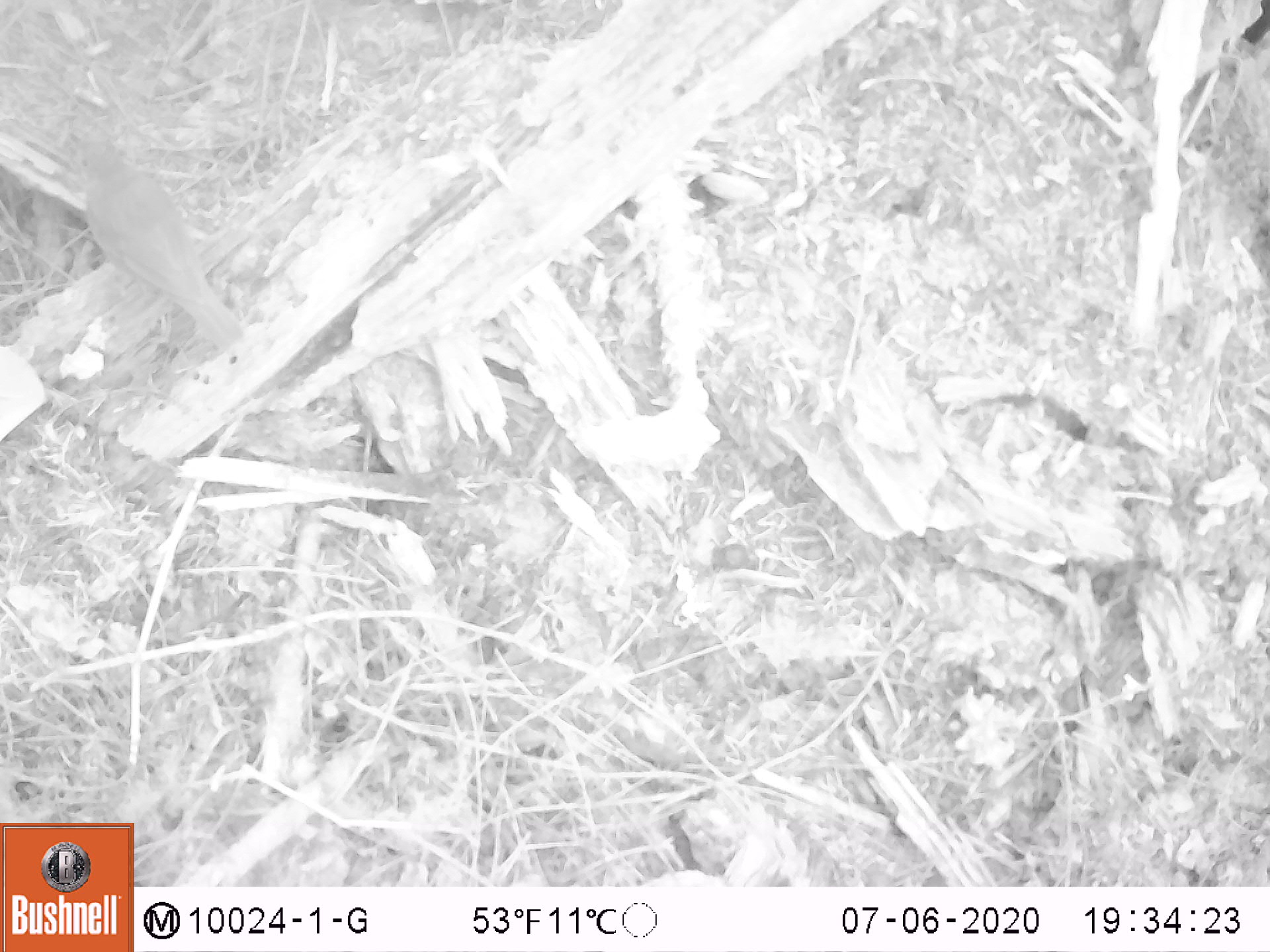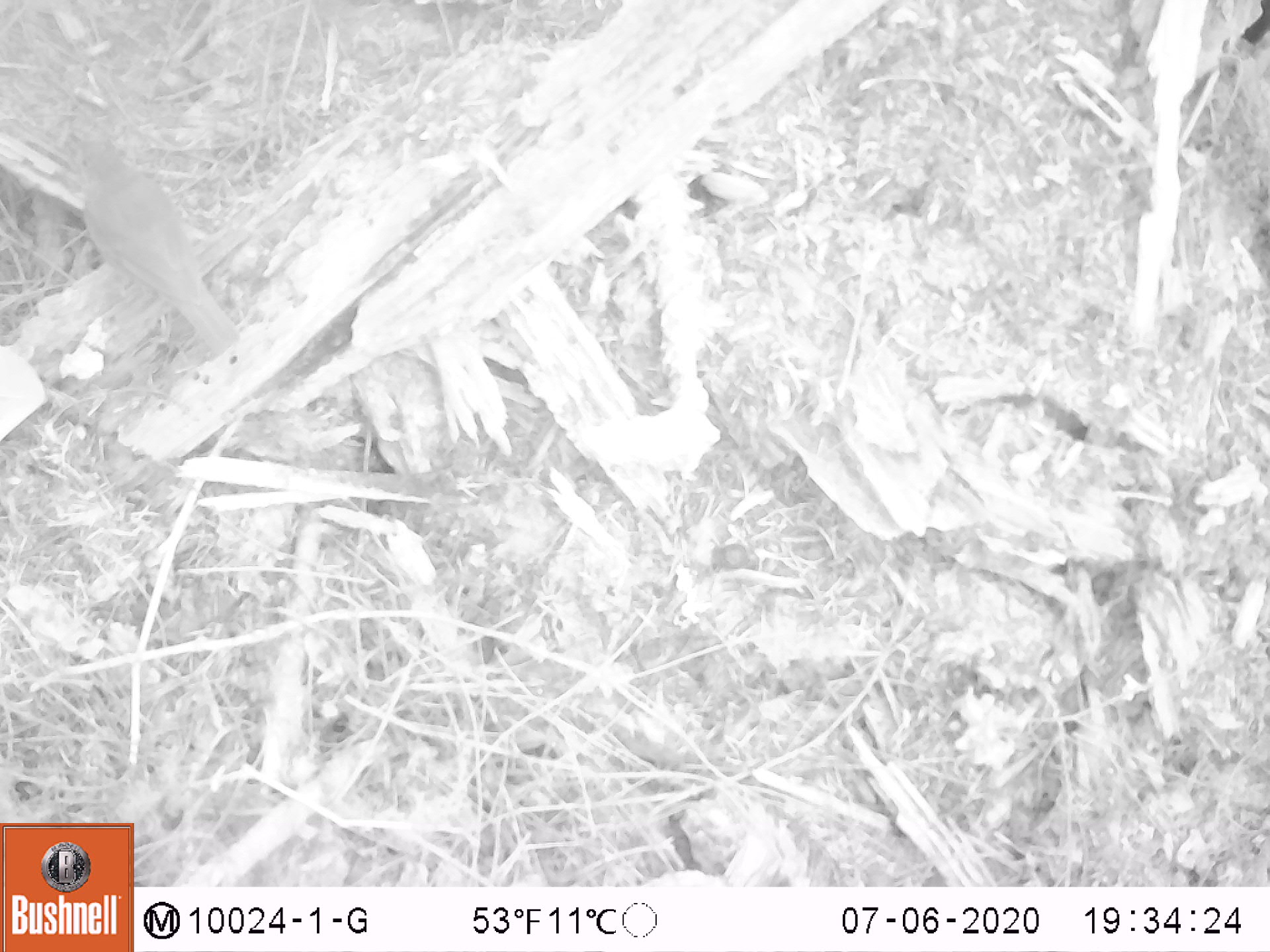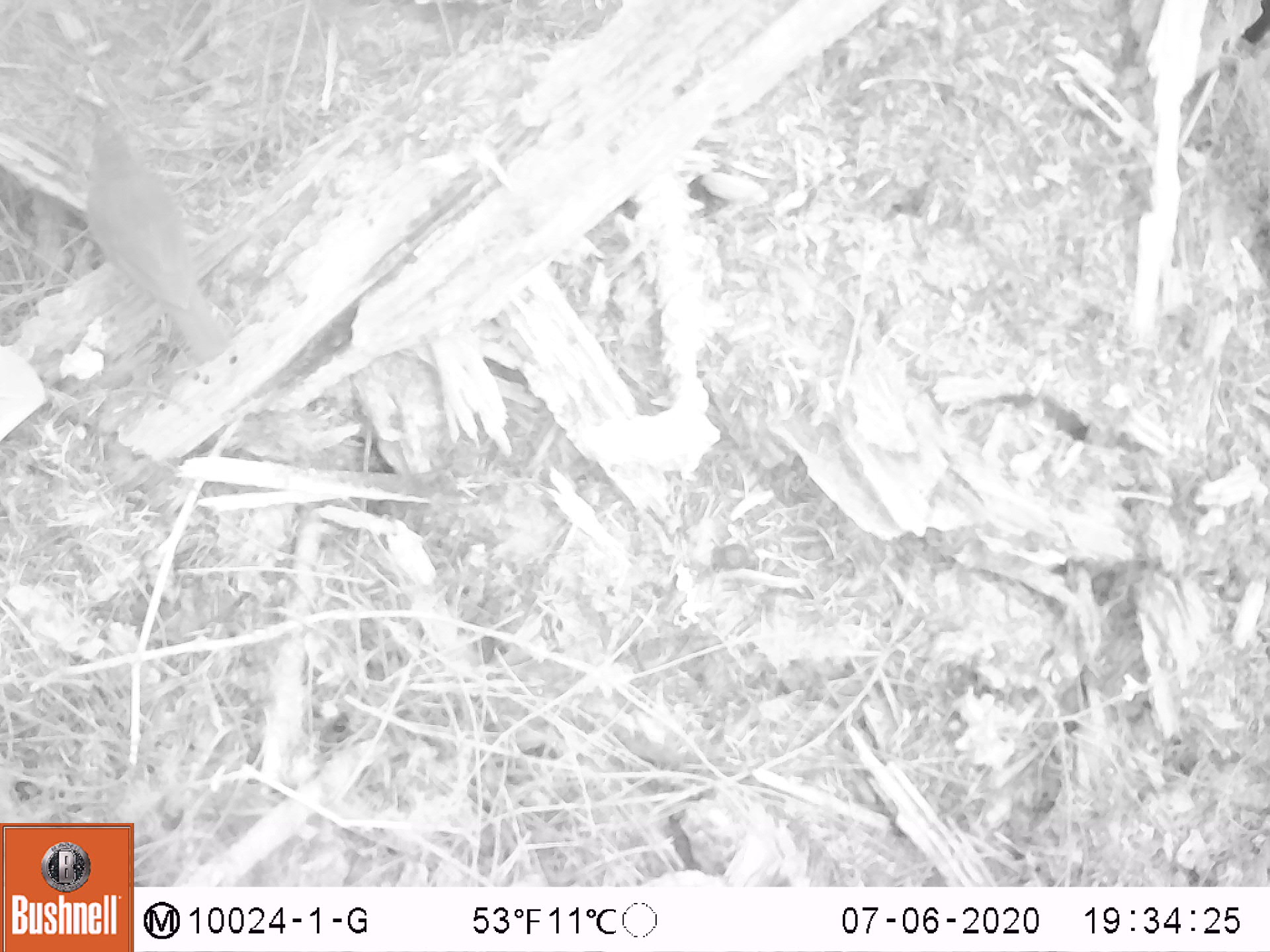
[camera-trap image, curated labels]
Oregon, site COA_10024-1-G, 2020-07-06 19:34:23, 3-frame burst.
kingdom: Animalia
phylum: Chordata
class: Aves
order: Passeriformes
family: Turdidae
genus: Catharus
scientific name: Catharus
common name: brown thrushes and nightingale-thrushes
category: catharus species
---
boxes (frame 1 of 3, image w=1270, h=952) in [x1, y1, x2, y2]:
catharus species: [51, 117, 260, 370]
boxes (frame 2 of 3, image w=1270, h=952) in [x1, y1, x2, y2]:
catharus species: [56, 114, 257, 364]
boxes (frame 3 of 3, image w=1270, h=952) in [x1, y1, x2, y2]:
catharus species: [76, 93, 238, 376]